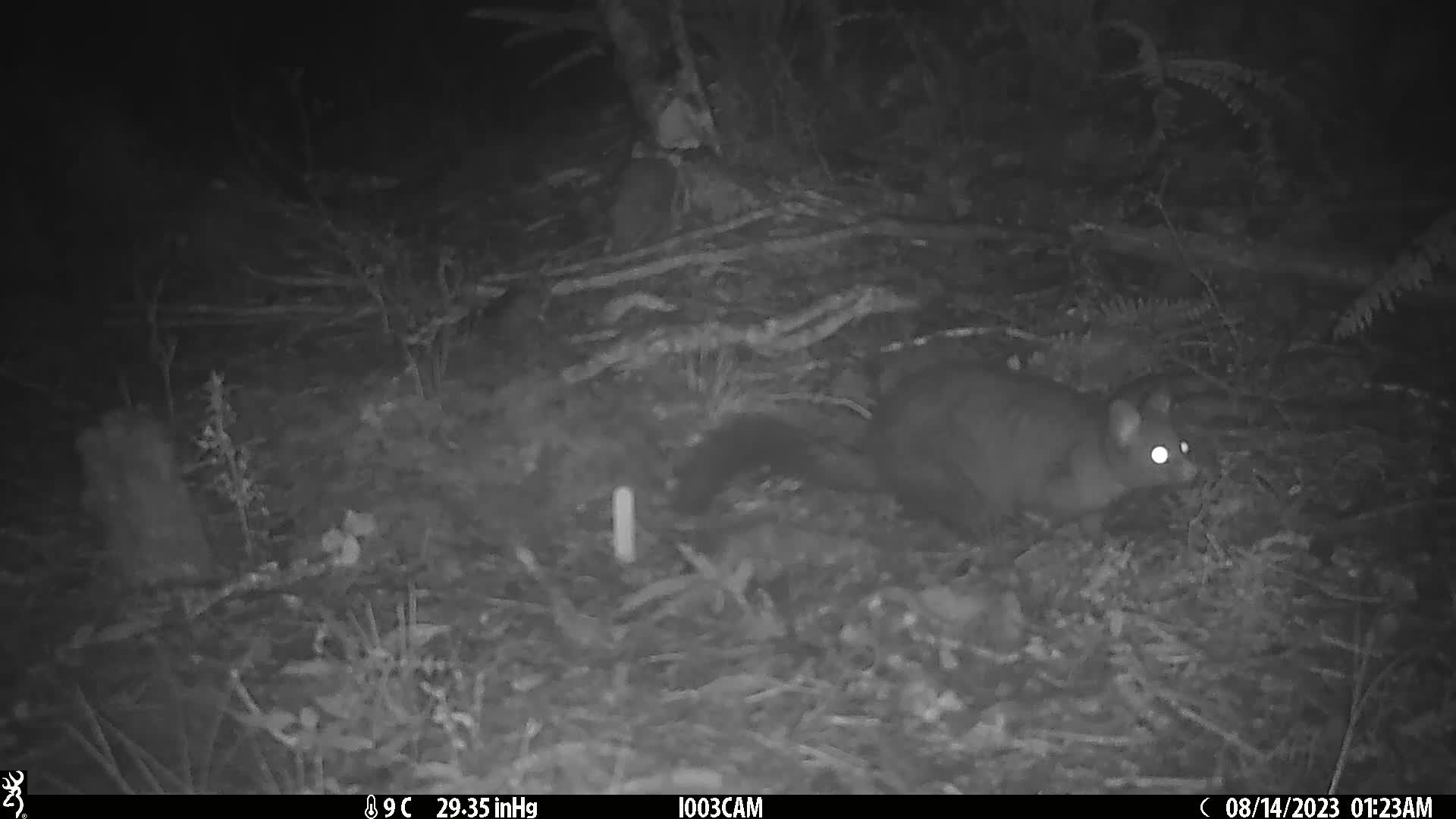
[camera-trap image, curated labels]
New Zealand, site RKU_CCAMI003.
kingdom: Animalia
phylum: Chordata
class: Mammalia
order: Diprotodontia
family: Phalangeridae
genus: Trichosurus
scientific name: Trichosurus vulpecula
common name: common brushtail possum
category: possum